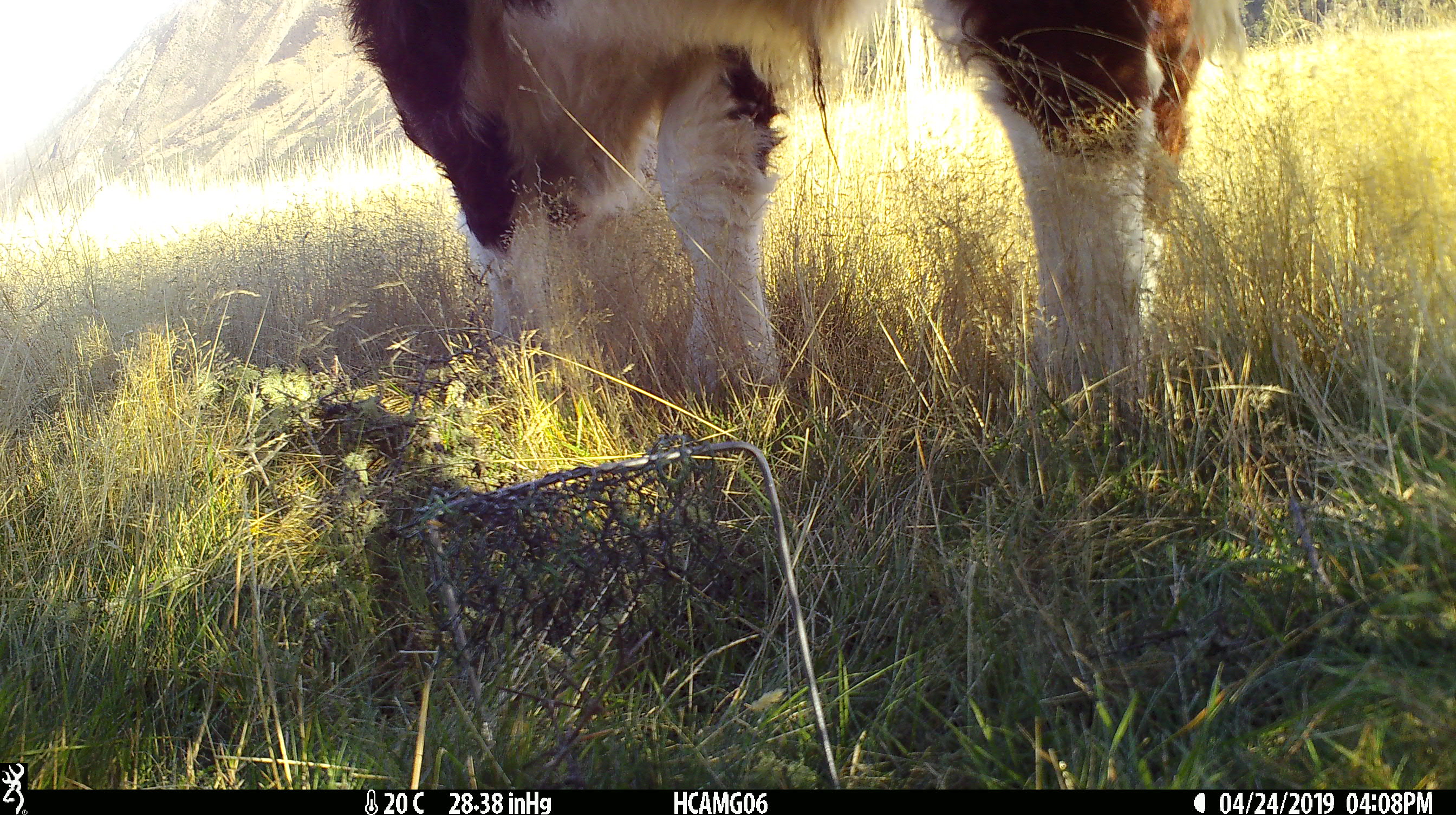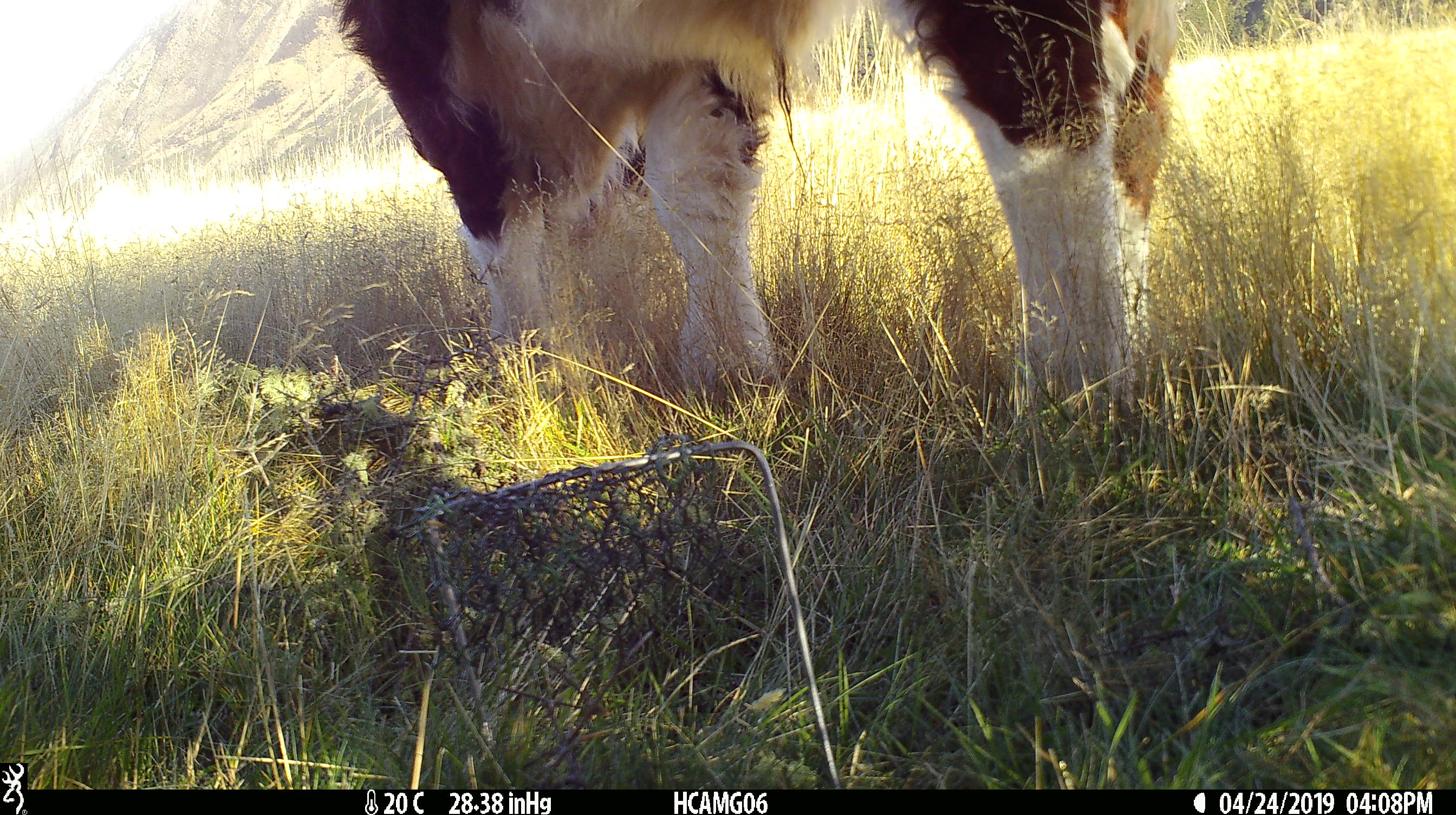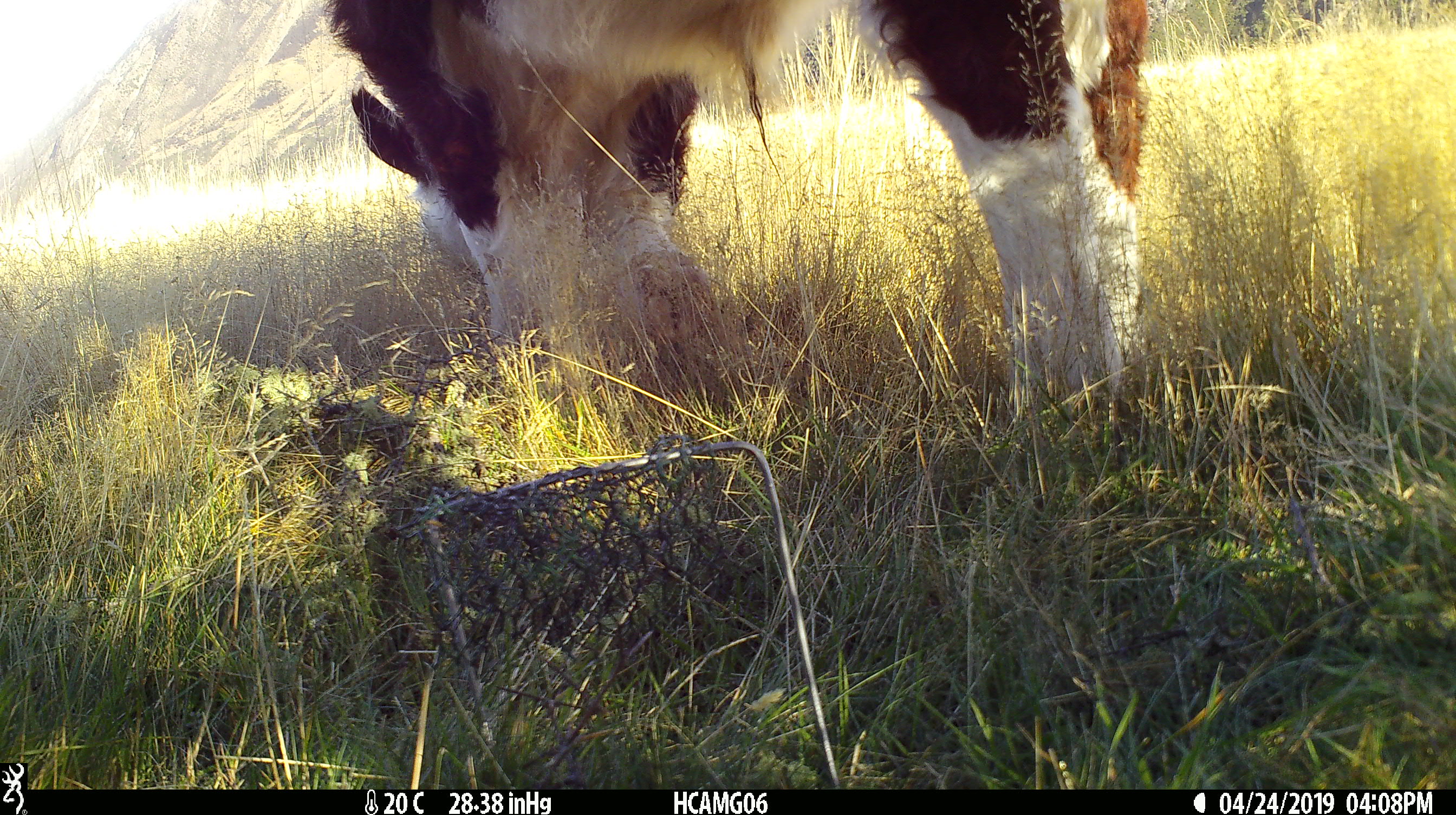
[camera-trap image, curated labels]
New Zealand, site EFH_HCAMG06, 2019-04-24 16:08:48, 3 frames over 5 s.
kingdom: Animalia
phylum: Chordata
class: Mammalia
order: Artiodactyla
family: Bovidae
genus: Bos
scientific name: Bos taurus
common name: domestic cow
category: cow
Cow (domestic cow) (Bos taurus).